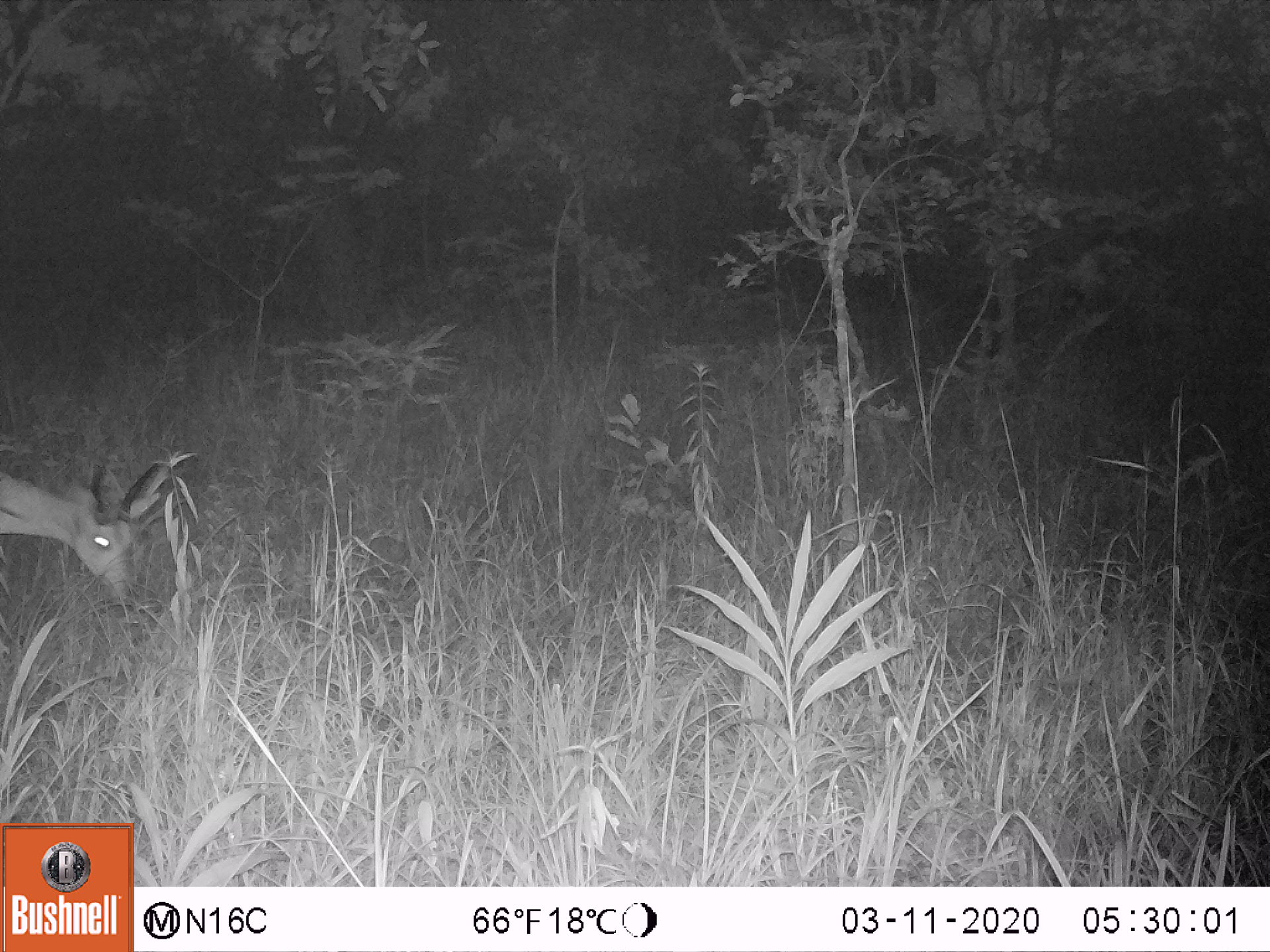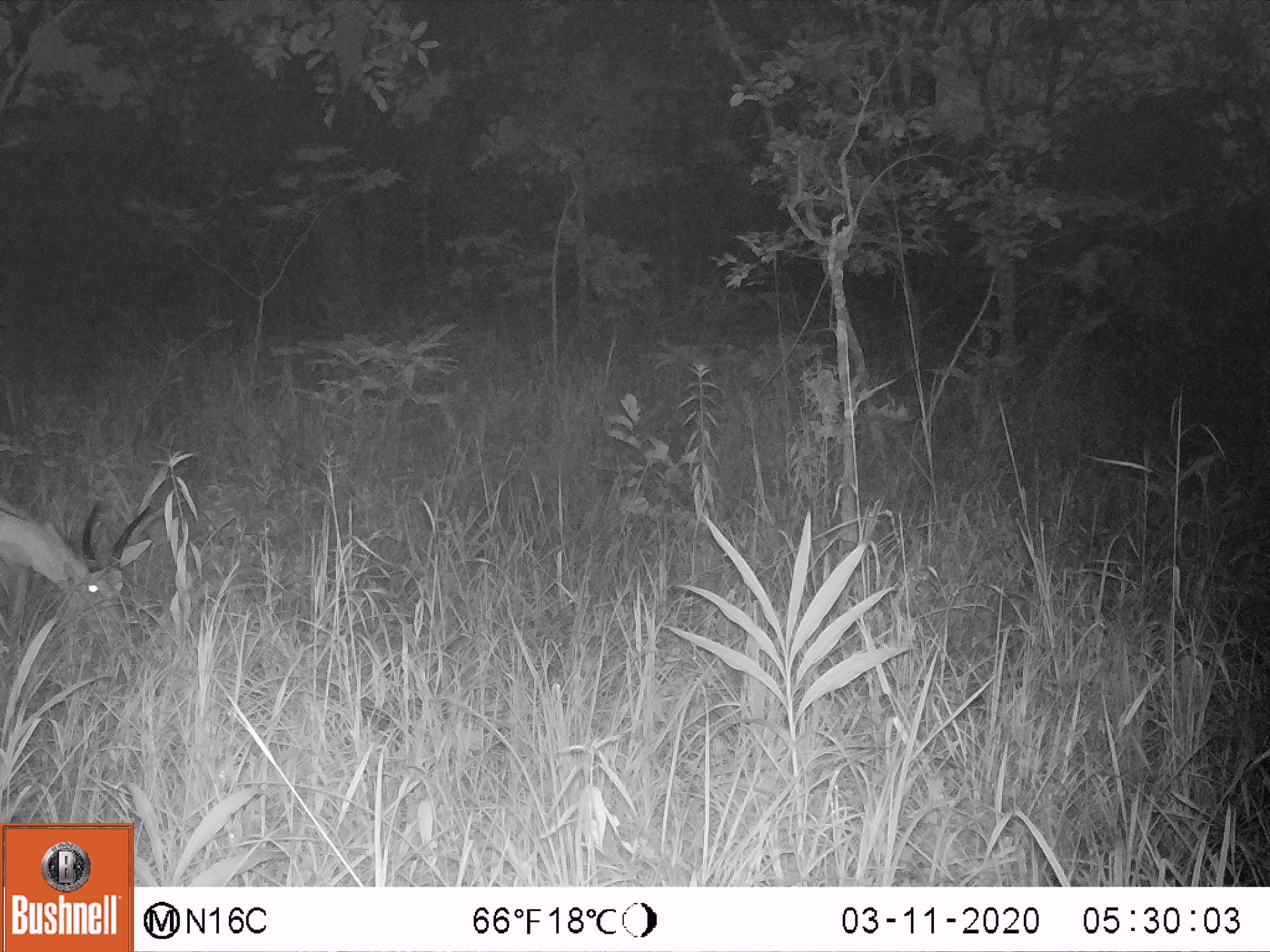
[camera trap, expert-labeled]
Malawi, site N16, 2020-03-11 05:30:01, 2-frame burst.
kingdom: Animalia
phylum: Chordata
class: Mammalia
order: Artiodactyla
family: Bovidae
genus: Redunca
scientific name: Redunca arundinum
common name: southern reedbuck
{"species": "southern reedbuck (Redunca arundinum)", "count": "1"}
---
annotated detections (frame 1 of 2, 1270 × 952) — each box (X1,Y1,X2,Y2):
southern reedbuck: (0,434,177,604)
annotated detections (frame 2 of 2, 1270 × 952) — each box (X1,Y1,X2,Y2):
southern reedbuck: (0,476,163,654)